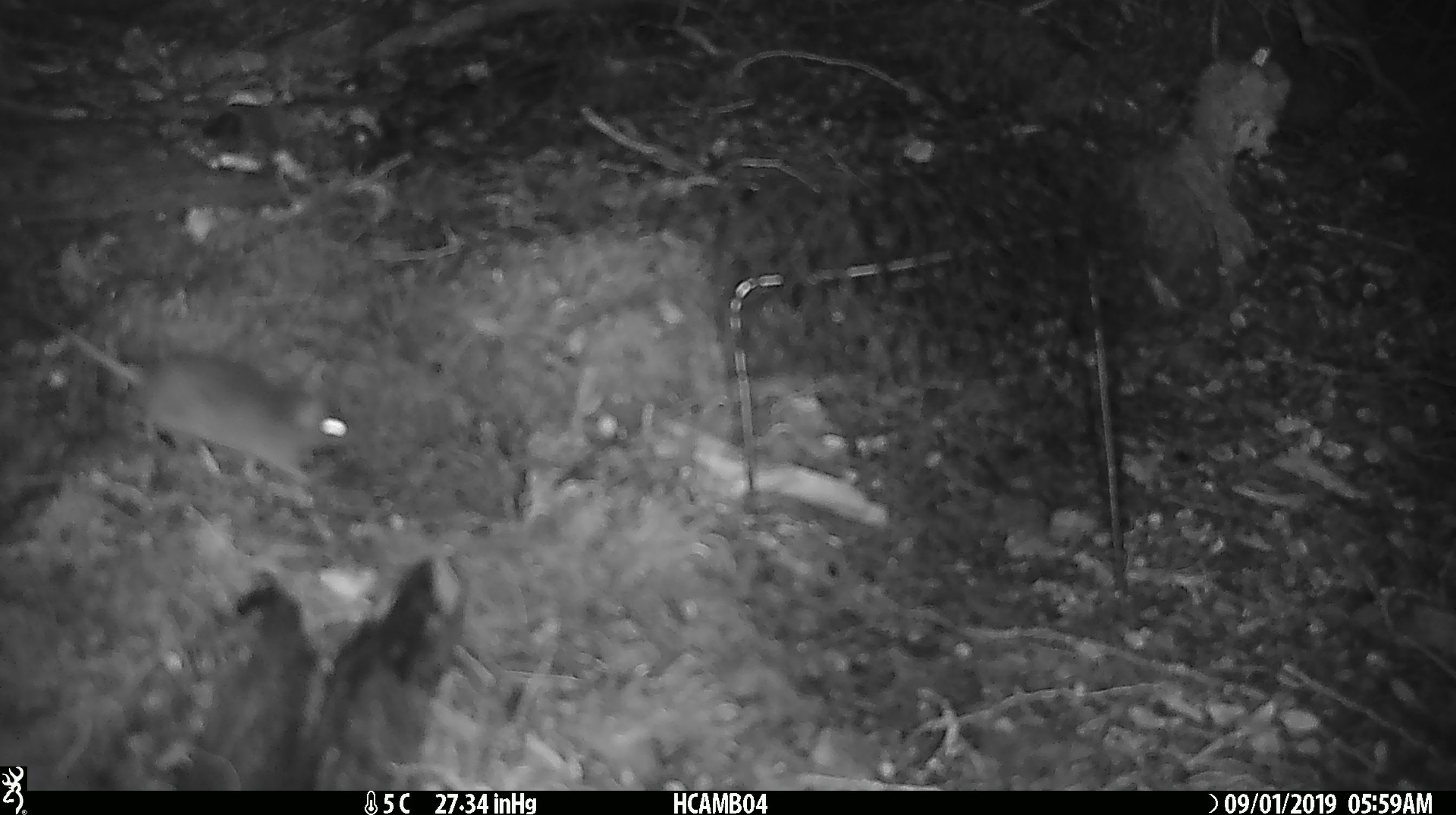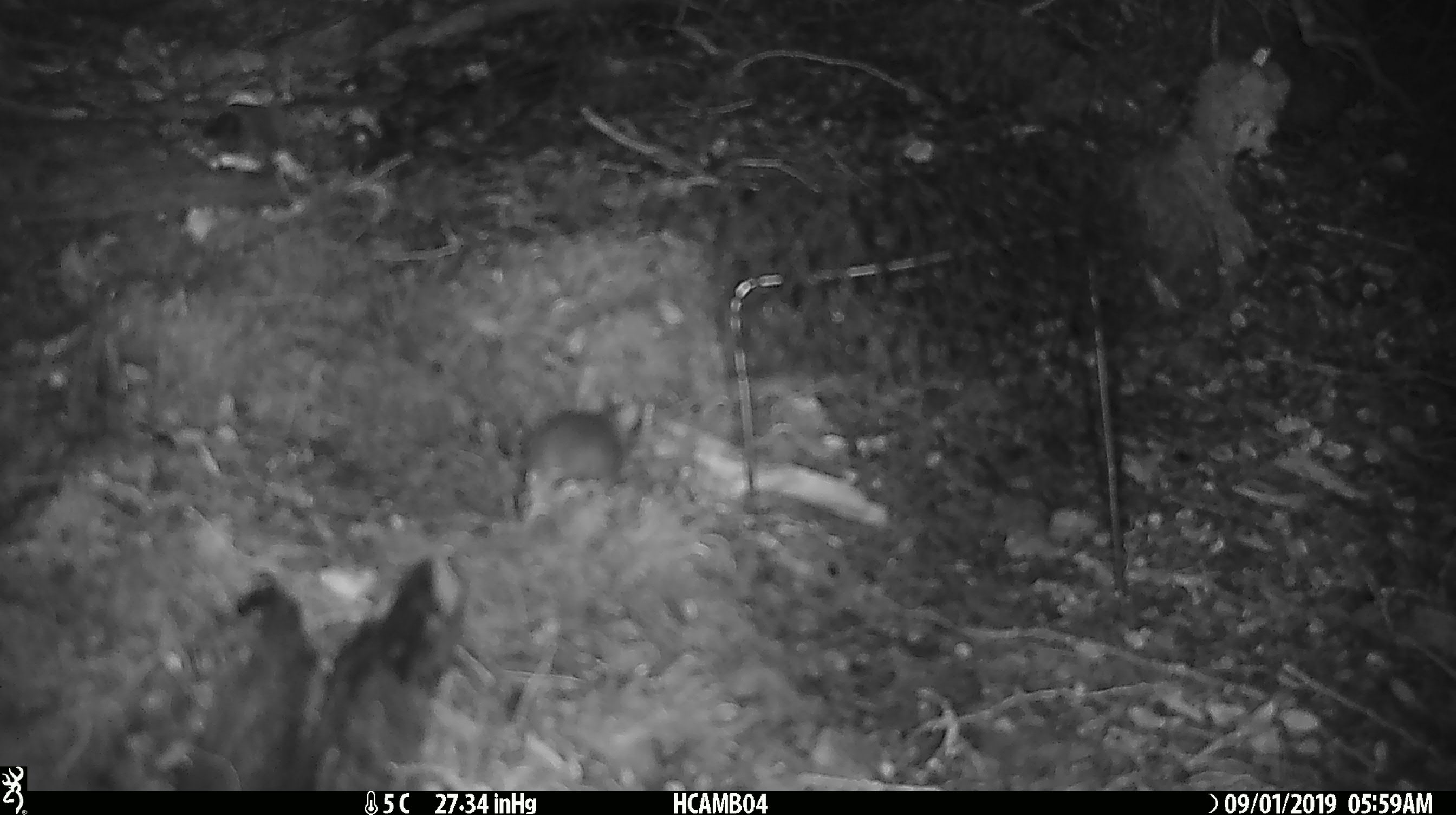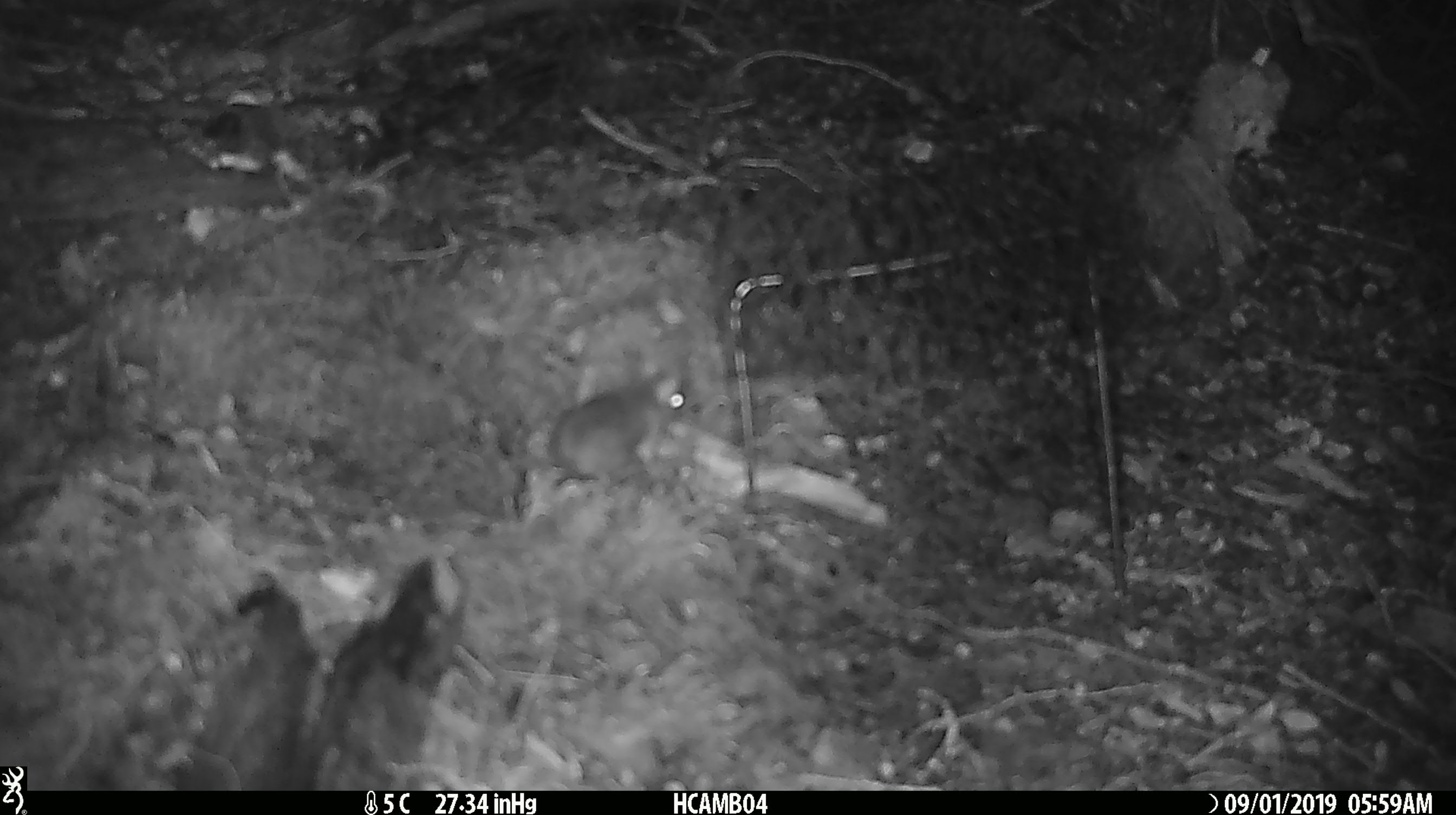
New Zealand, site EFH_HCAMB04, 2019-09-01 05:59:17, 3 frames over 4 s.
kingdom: Animalia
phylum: Chordata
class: Mammalia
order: Rodentia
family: Muridae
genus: Mus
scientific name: Mus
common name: mouse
Mouse (Mus).